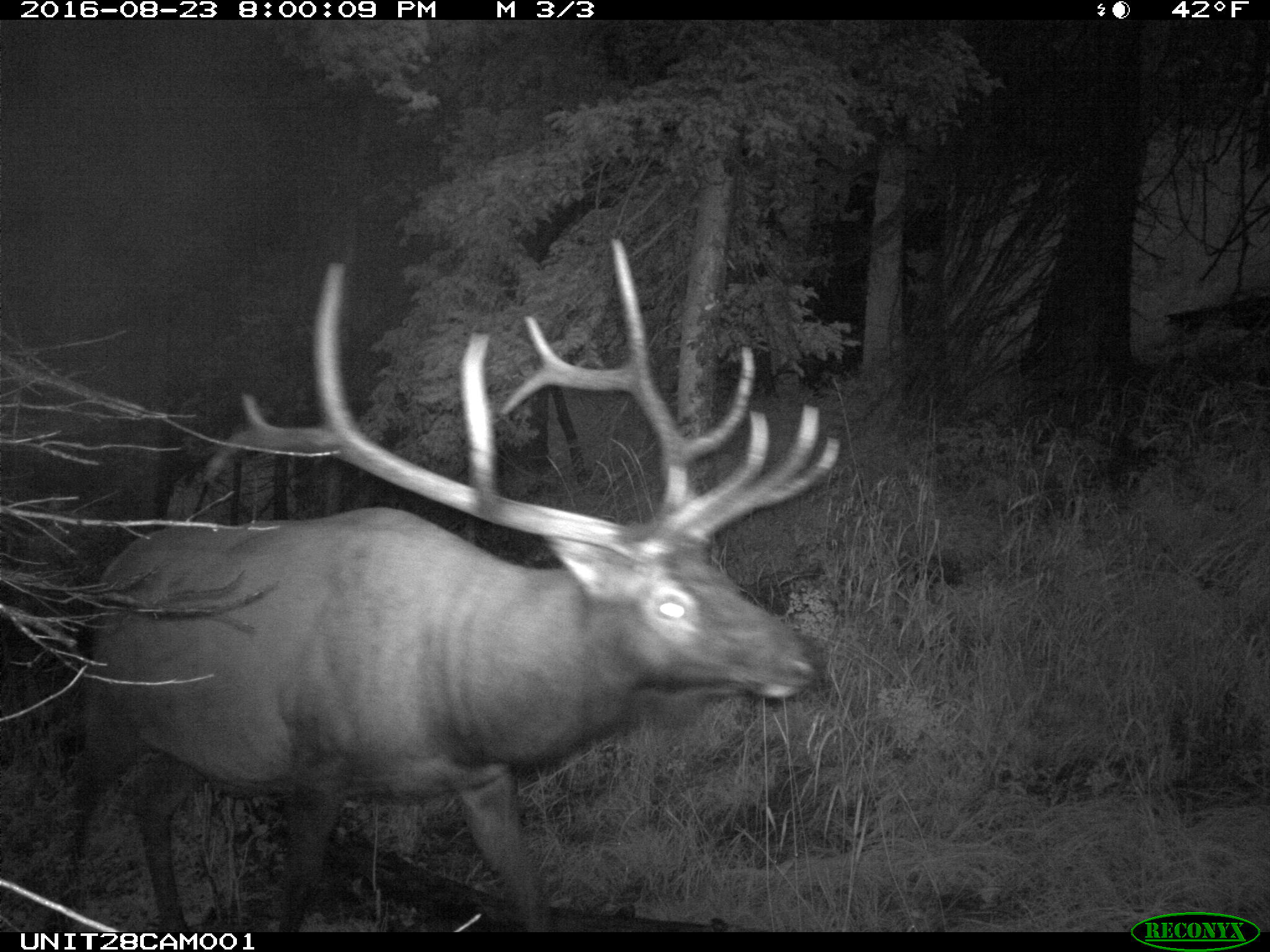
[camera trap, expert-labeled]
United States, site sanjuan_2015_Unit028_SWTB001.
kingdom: Animalia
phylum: Chordata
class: Mammalia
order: Artiodactyla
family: Cervidae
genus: Cervus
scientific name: Cervus elaphus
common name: red deer